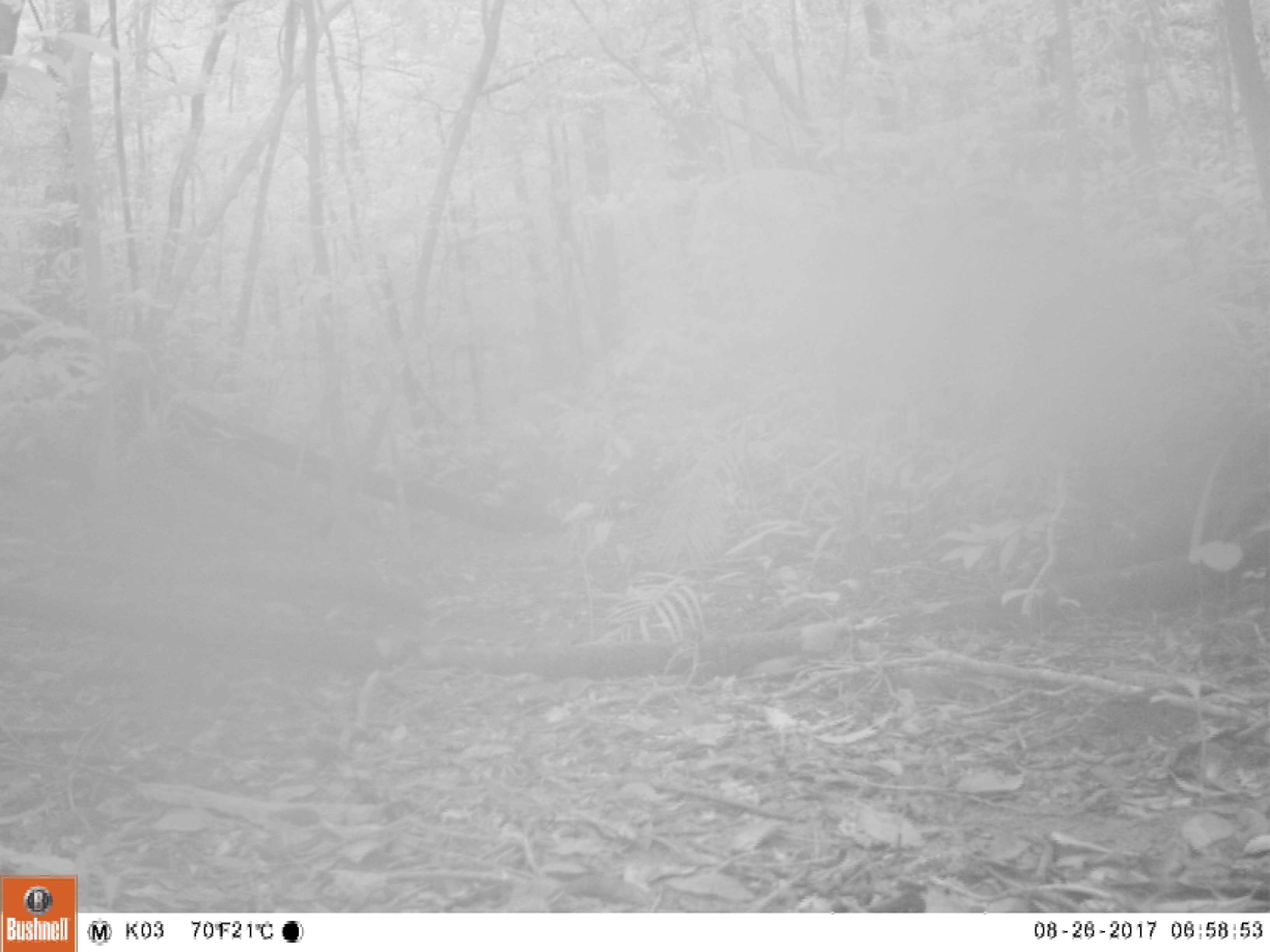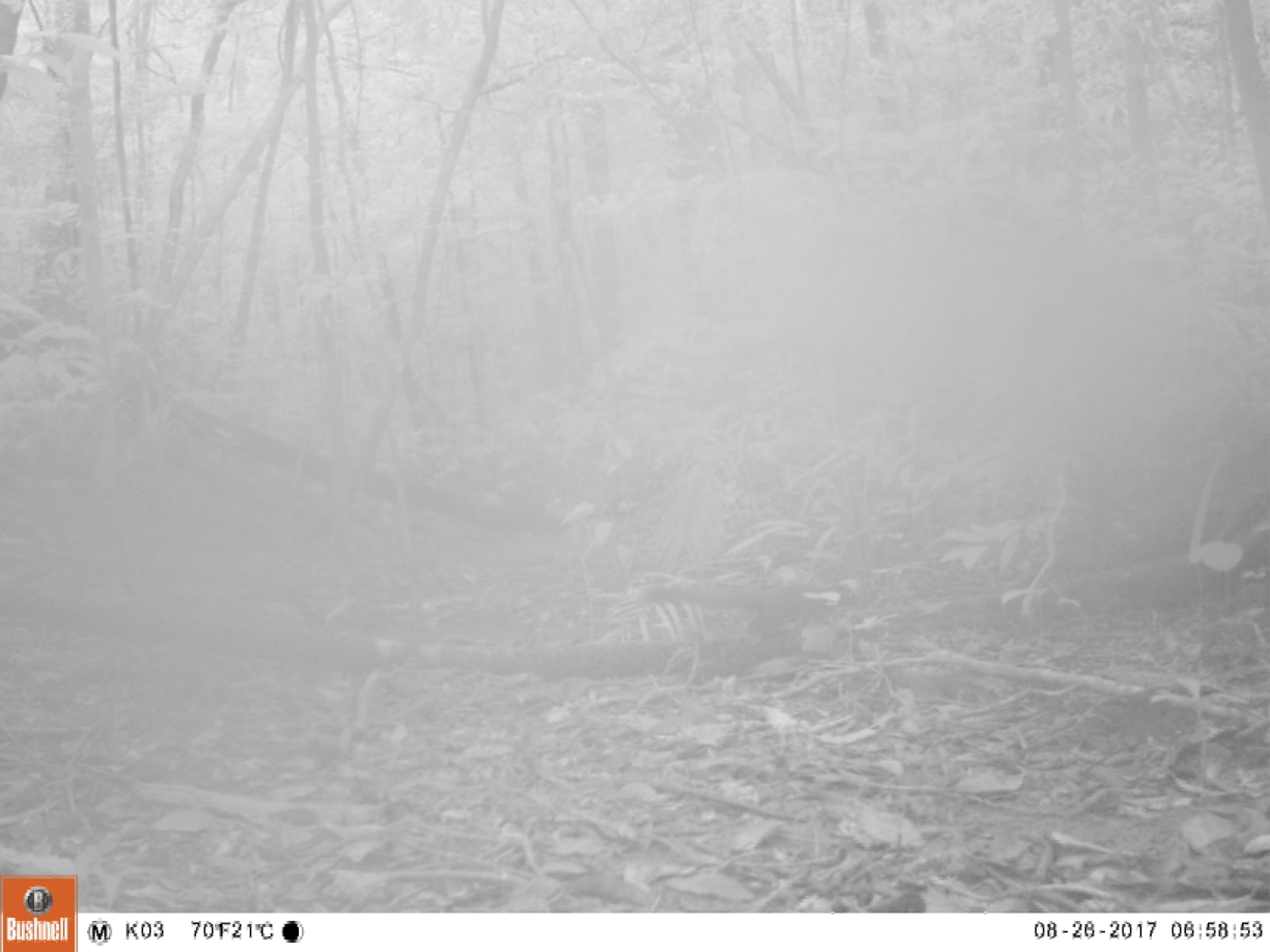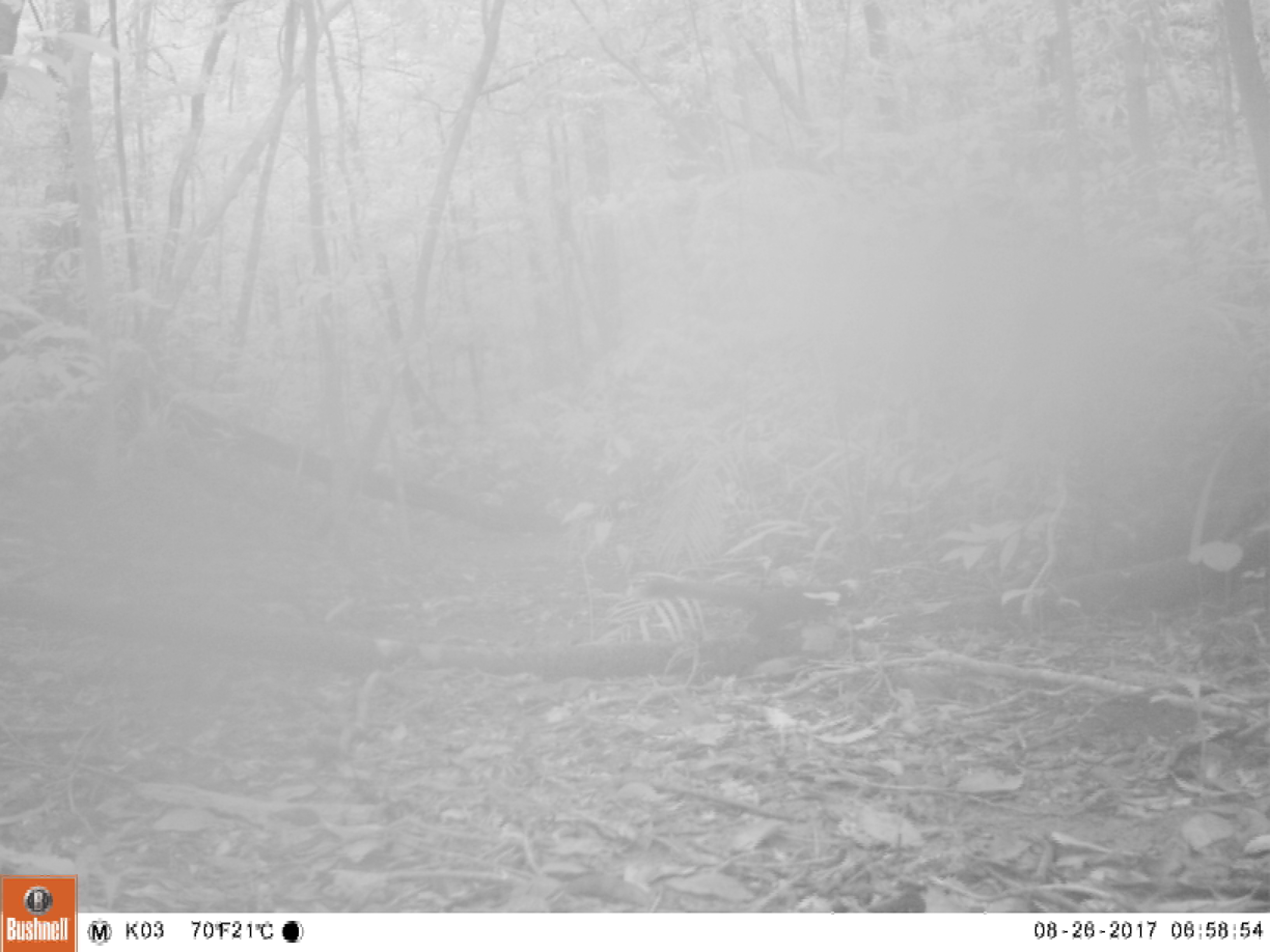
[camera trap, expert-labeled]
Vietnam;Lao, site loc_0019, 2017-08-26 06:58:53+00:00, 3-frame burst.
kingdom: Animalia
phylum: Chordata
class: Mammalia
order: Rodentia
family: Sciuridae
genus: Sciurus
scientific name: Sciurus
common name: squirrel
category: unidentified squirrel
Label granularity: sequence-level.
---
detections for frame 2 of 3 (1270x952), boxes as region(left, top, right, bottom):
unidentified squirrel: region(642, 583, 834, 642)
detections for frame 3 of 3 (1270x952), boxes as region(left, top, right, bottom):
unidentified squirrel: region(639, 575, 834, 639)